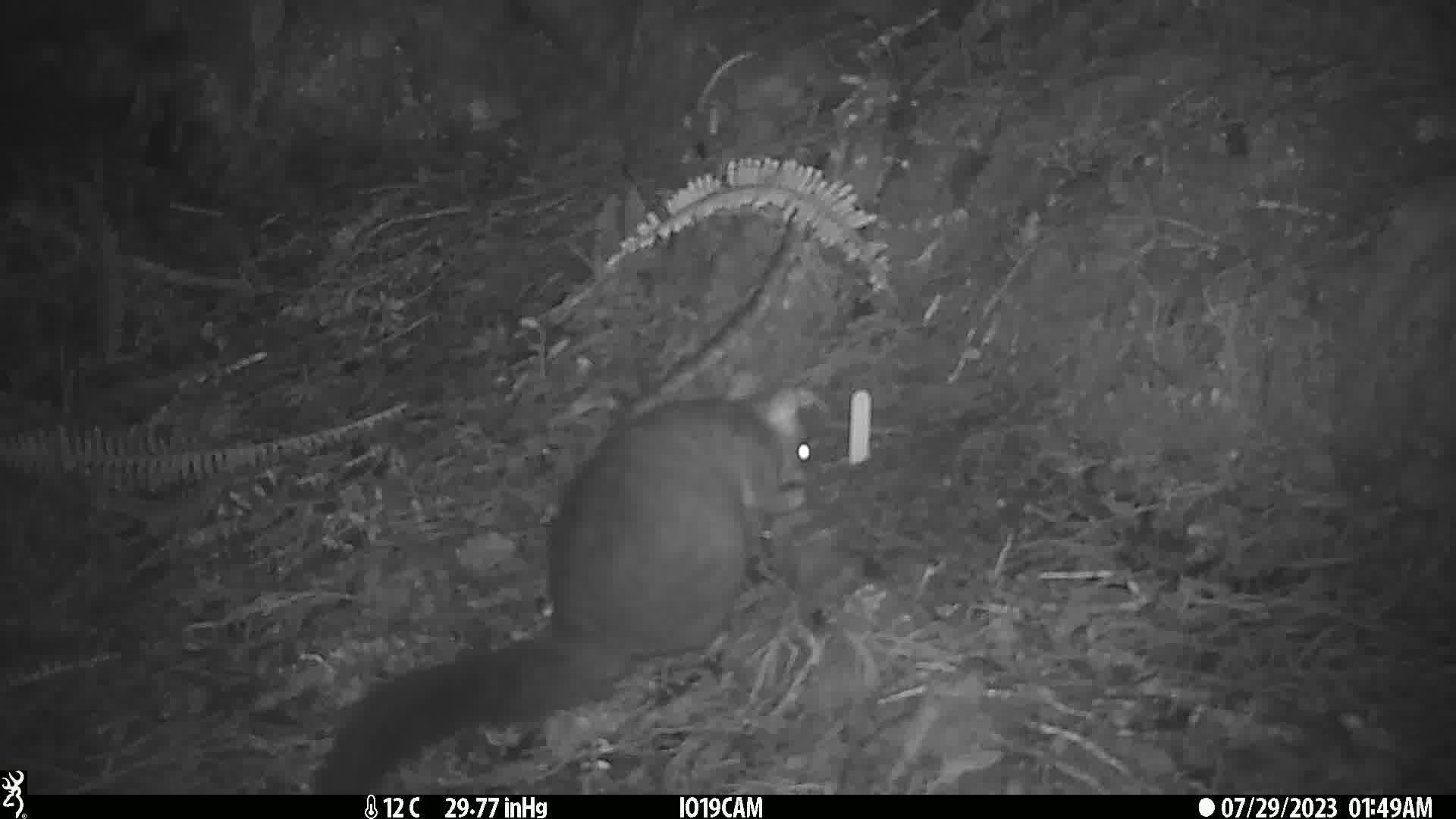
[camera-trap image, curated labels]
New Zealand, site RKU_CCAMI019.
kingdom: Animalia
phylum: Chordata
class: Mammalia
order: Diprotodontia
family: Phalangeridae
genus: Trichosurus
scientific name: Trichosurus vulpecula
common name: common brushtail possum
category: possum